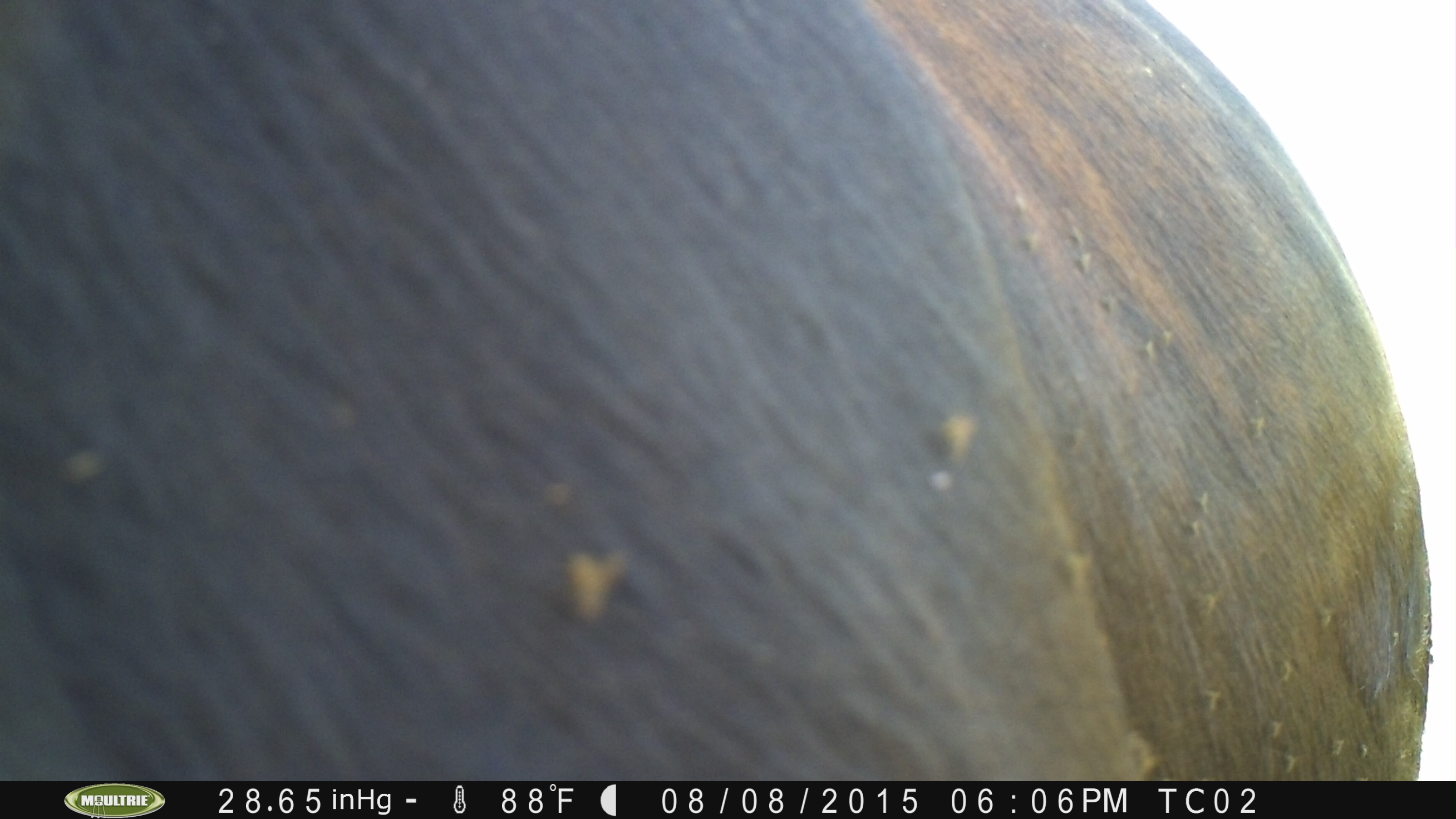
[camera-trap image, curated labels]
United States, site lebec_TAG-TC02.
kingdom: Animalia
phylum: Chordata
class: Mammalia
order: Artiodactyla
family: Bovidae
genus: Bos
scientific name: Bos taurus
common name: domestic cow